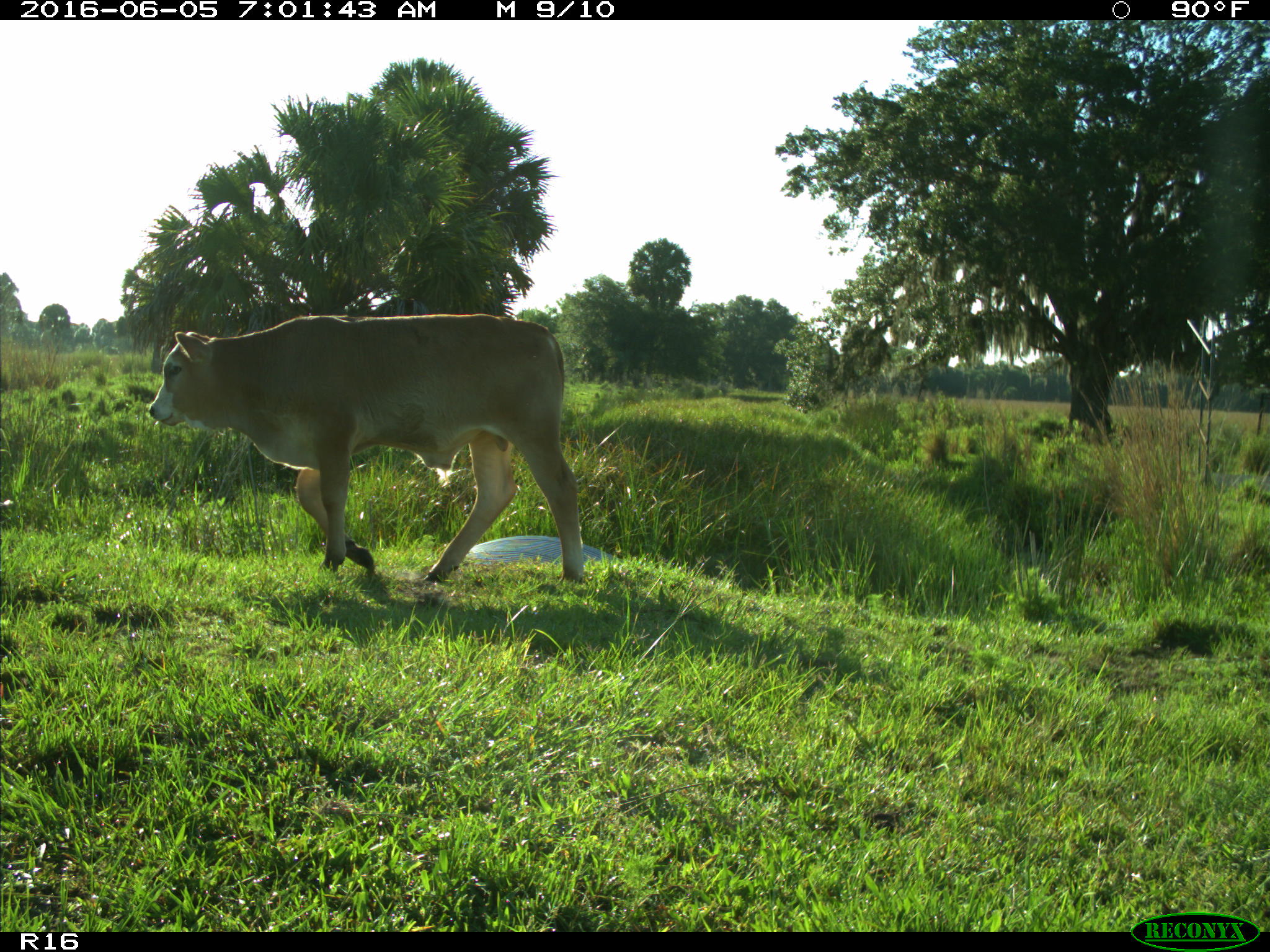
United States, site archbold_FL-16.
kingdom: Animalia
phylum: Chordata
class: Mammalia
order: Artiodactyla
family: Bovidae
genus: Bos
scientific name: Bos taurus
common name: domestic cow